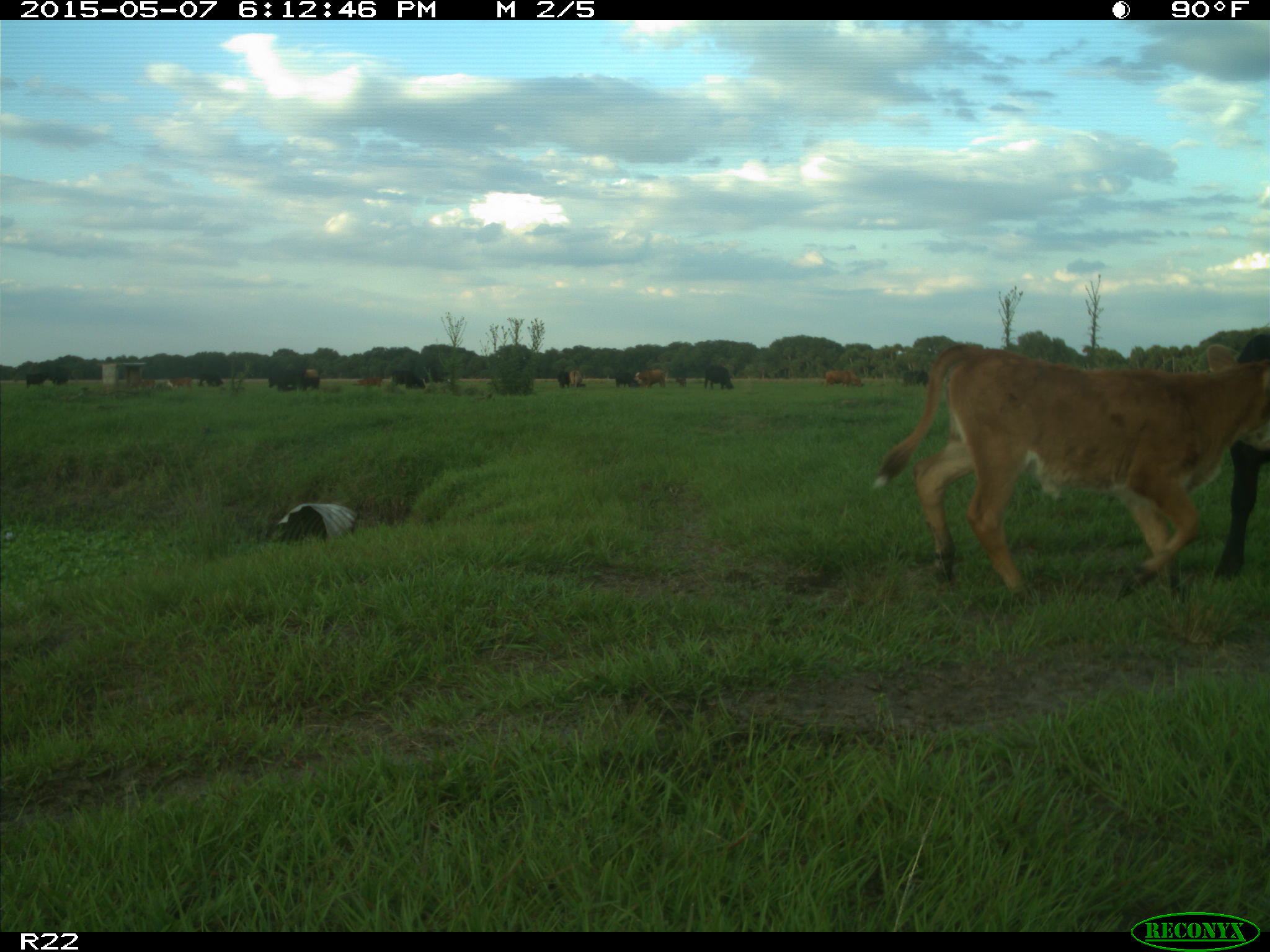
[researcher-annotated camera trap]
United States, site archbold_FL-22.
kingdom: Animalia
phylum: Chordata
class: Mammalia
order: Artiodactyla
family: Bovidae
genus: Bos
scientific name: Bos taurus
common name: domestic cow